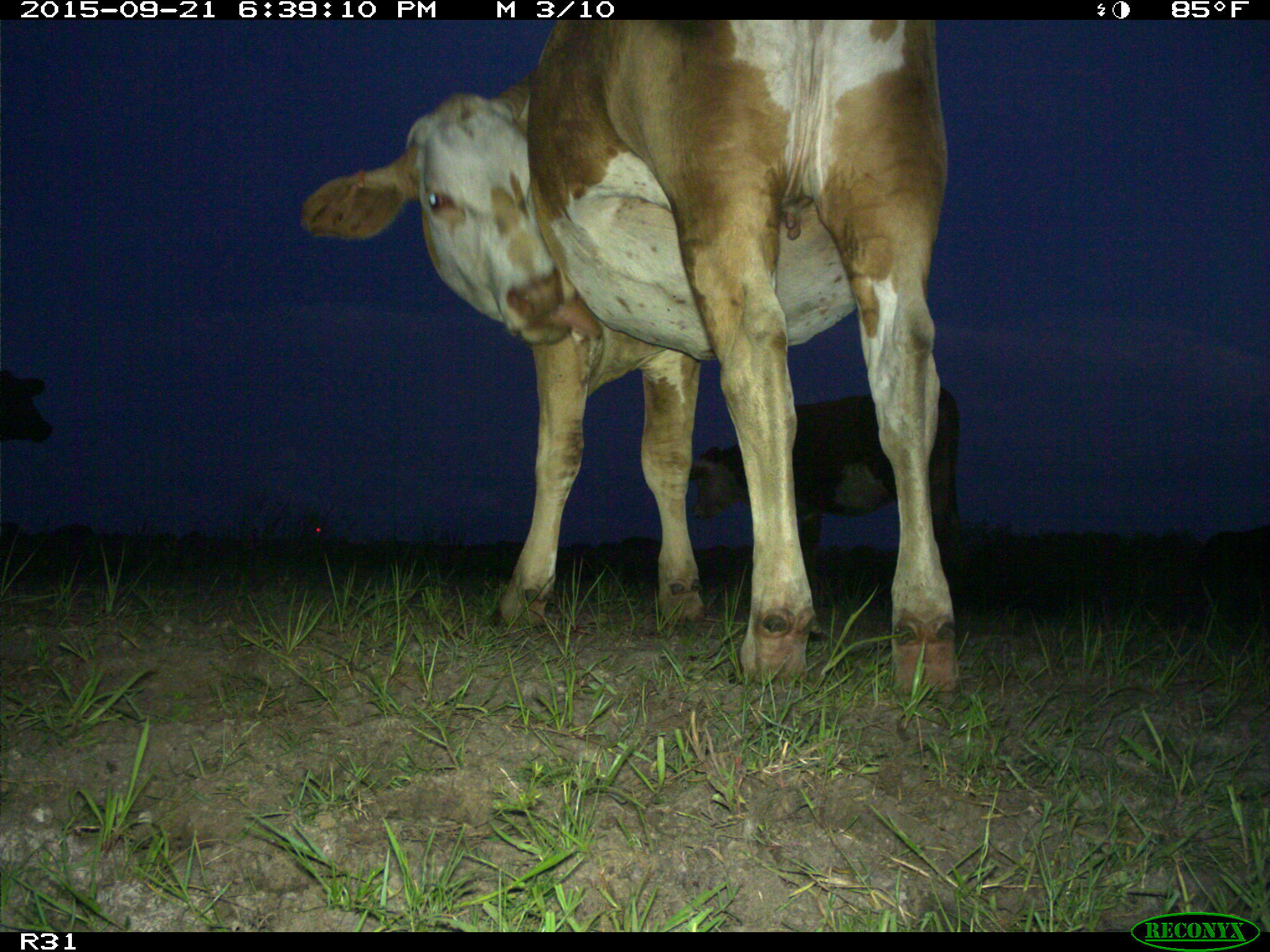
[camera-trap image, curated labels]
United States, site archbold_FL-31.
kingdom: Animalia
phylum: Chordata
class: Mammalia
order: Artiodactyla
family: Bovidae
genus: Bos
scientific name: Bos taurus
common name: domestic cow